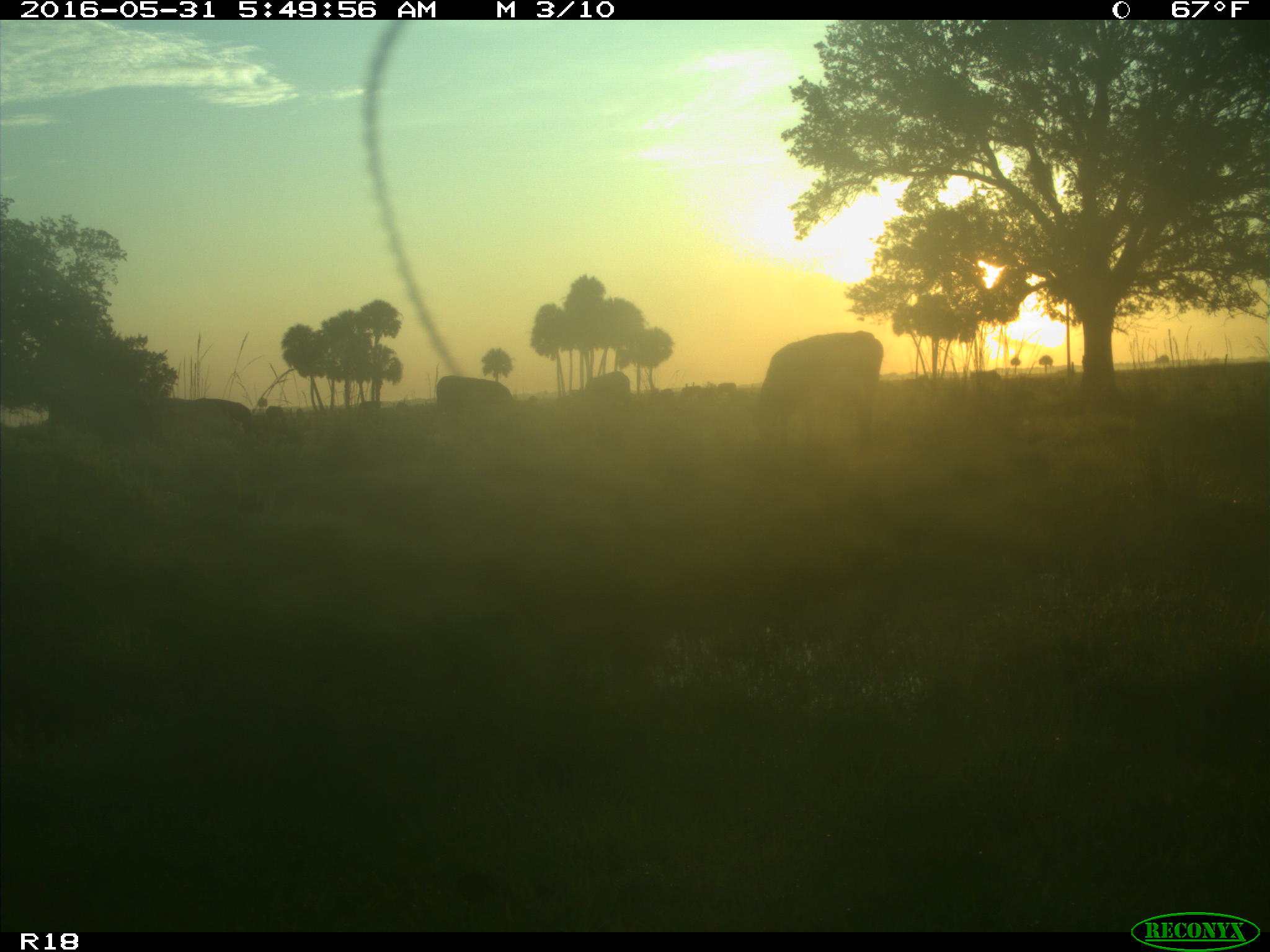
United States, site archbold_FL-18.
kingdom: Animalia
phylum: Chordata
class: Mammalia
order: Artiodactyla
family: Bovidae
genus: Bos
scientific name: Bos taurus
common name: domestic cow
Bos taurus (domestic cow).